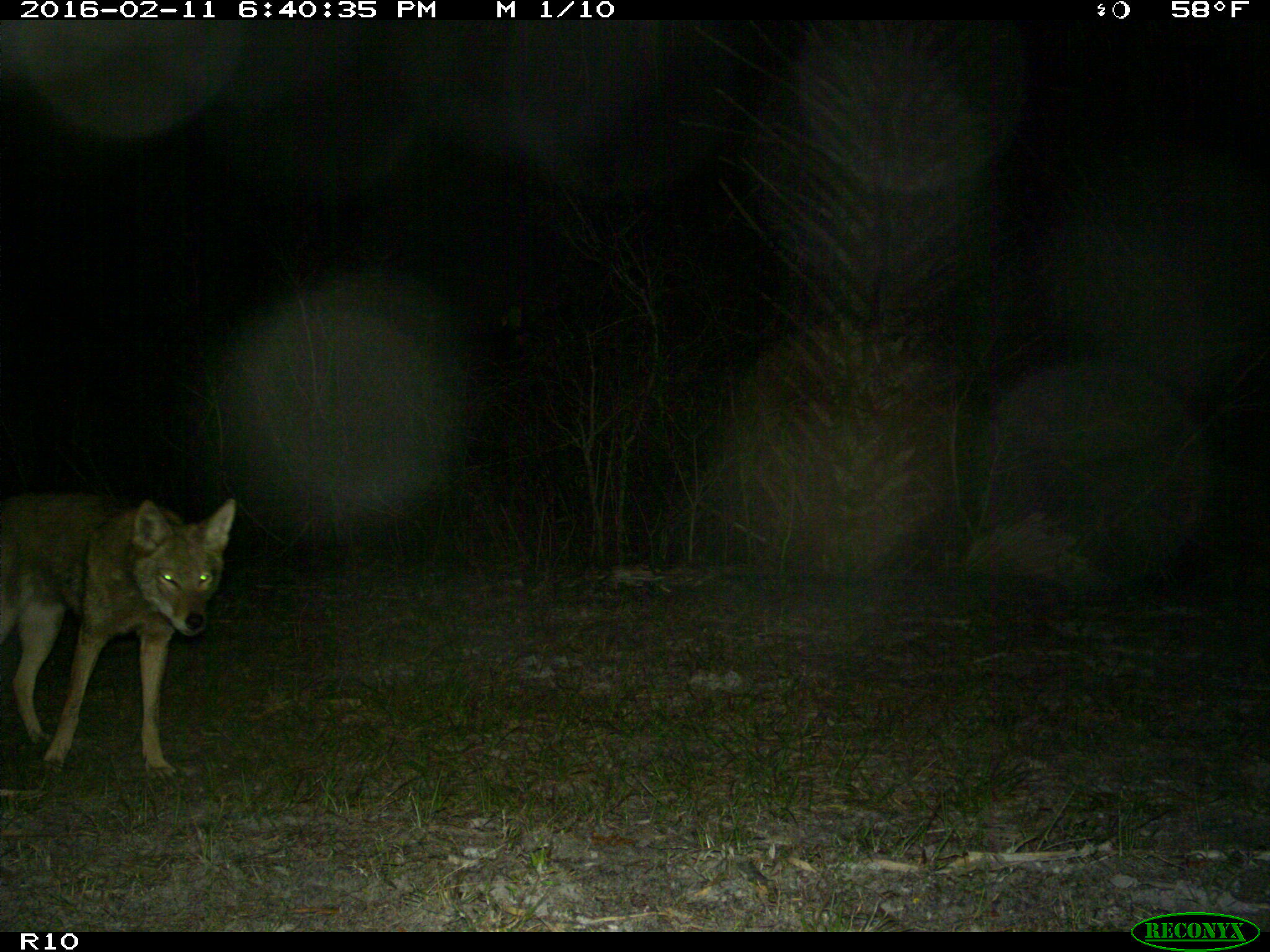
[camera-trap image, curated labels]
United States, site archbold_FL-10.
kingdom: Animalia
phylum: Chordata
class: Mammalia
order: Carnivora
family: Canidae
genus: Canis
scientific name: Canis latrans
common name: coyote